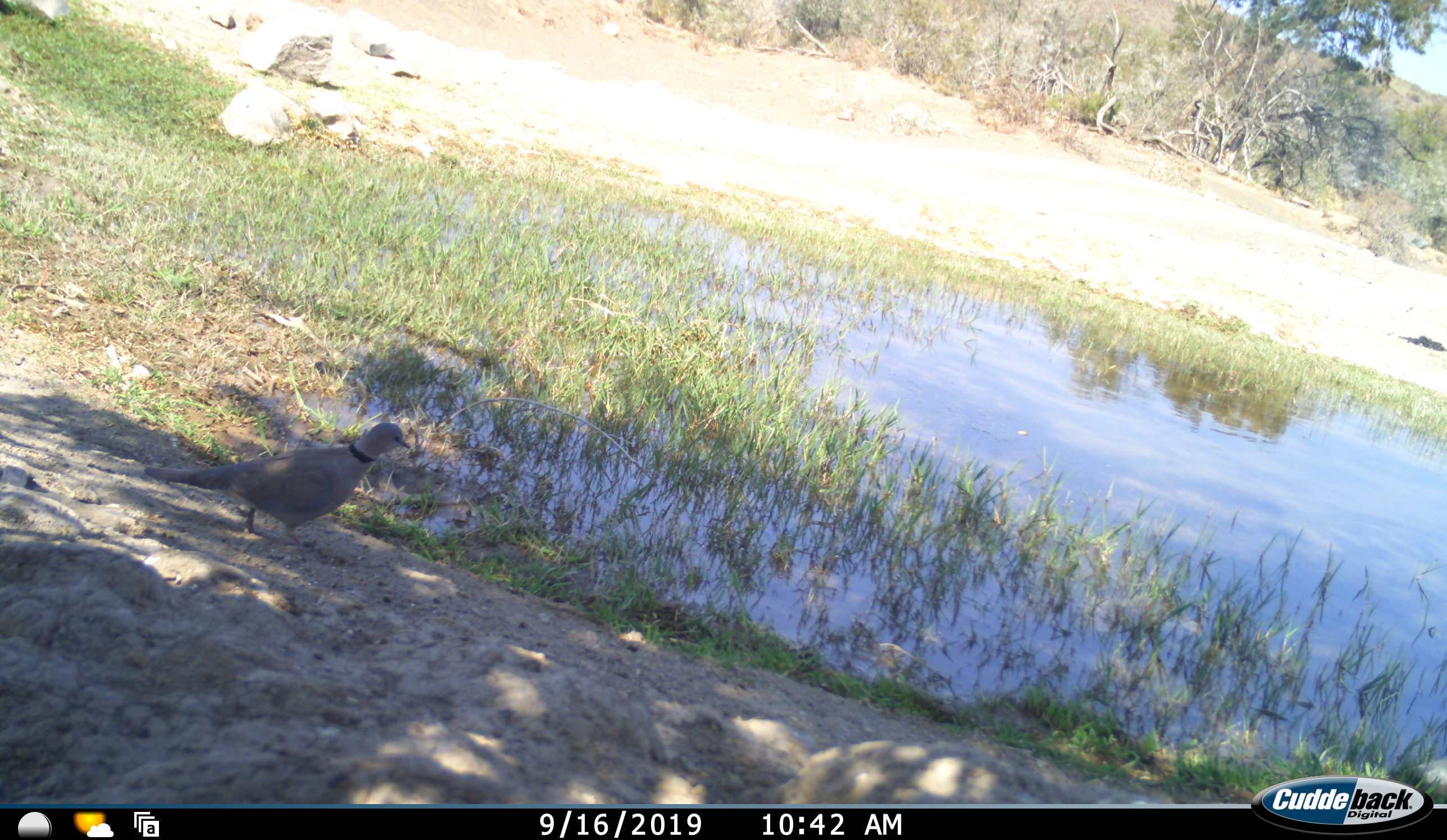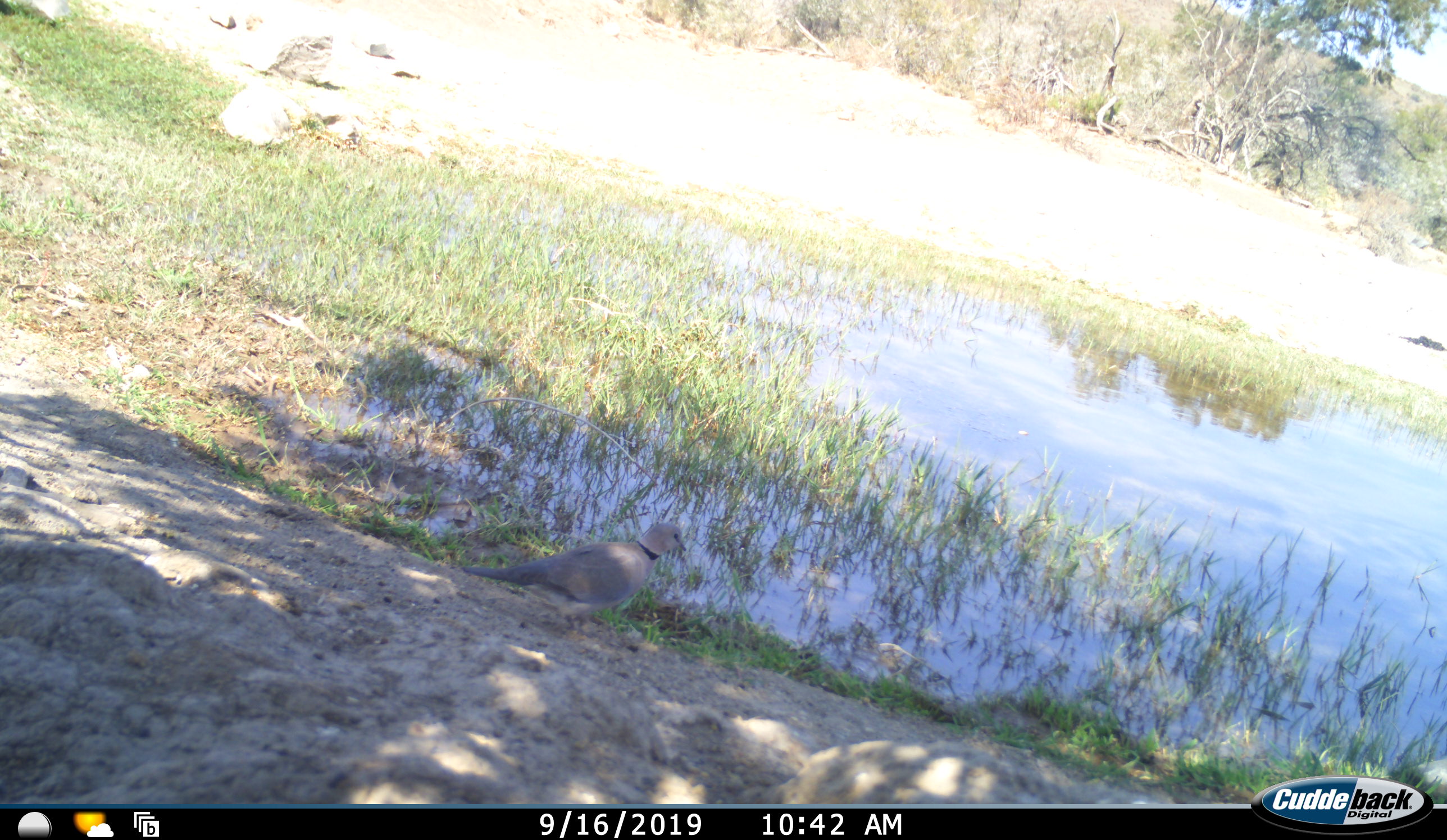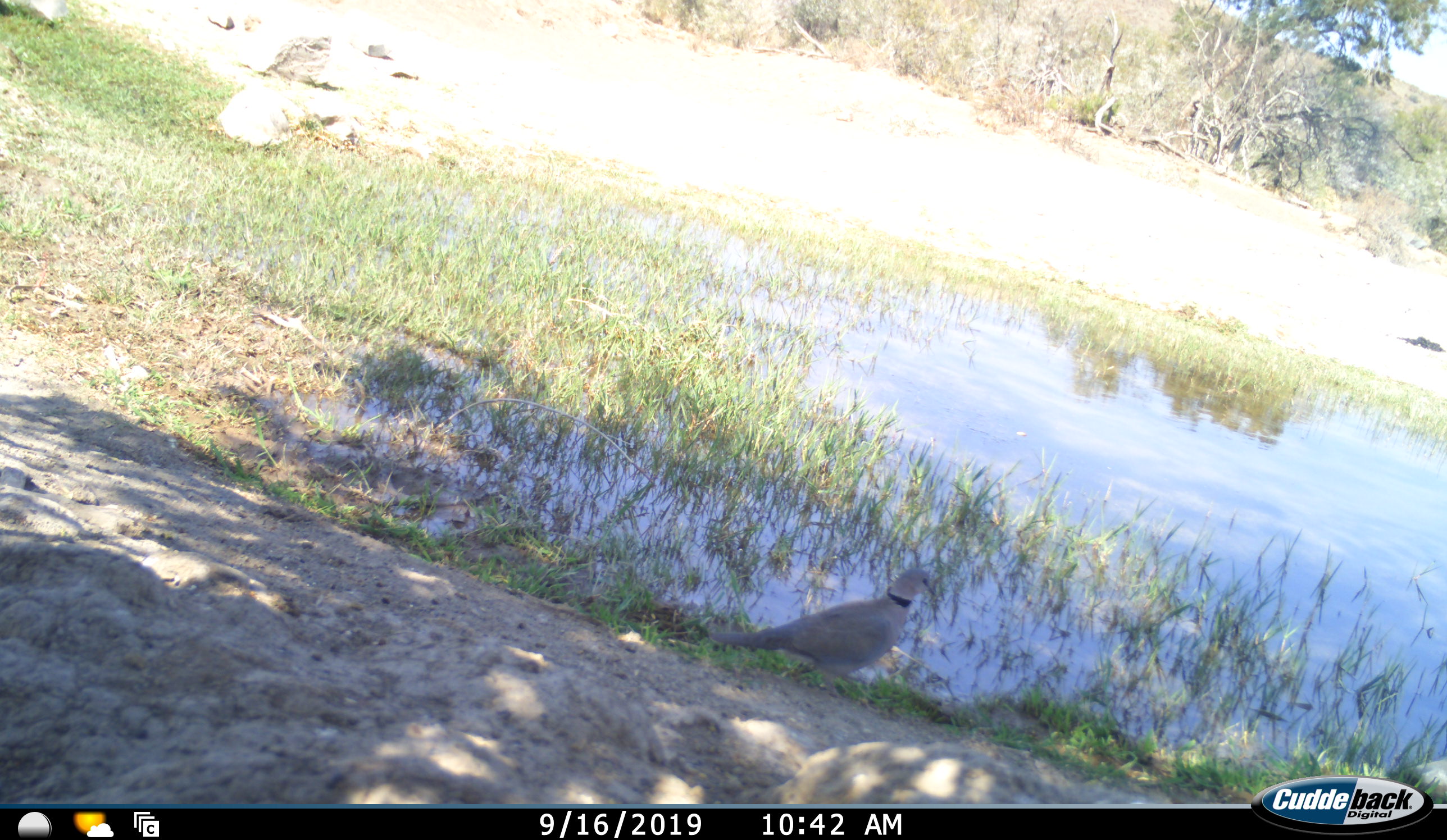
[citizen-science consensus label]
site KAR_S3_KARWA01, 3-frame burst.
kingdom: Animalia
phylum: Chordata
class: Aves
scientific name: Aves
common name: bird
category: birdother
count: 1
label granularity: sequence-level